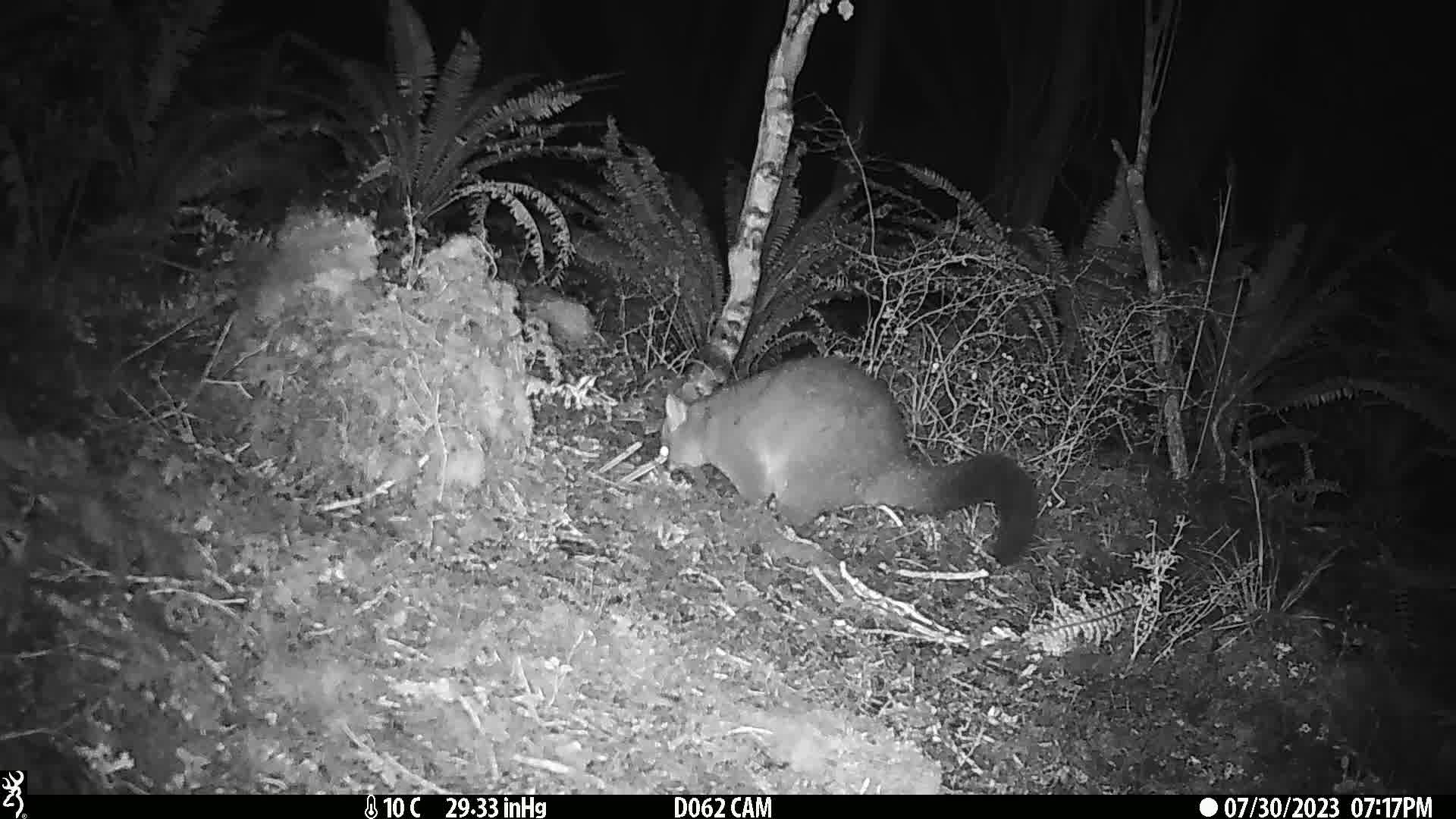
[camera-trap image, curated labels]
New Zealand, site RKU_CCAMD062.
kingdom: Animalia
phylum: Chordata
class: Mammalia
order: Diprotodontia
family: Phalangeridae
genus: Trichosurus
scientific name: Trichosurus vulpecula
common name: common brushtail possum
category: possum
Possum (common brushtail possum) (Trichosurus vulpecula).